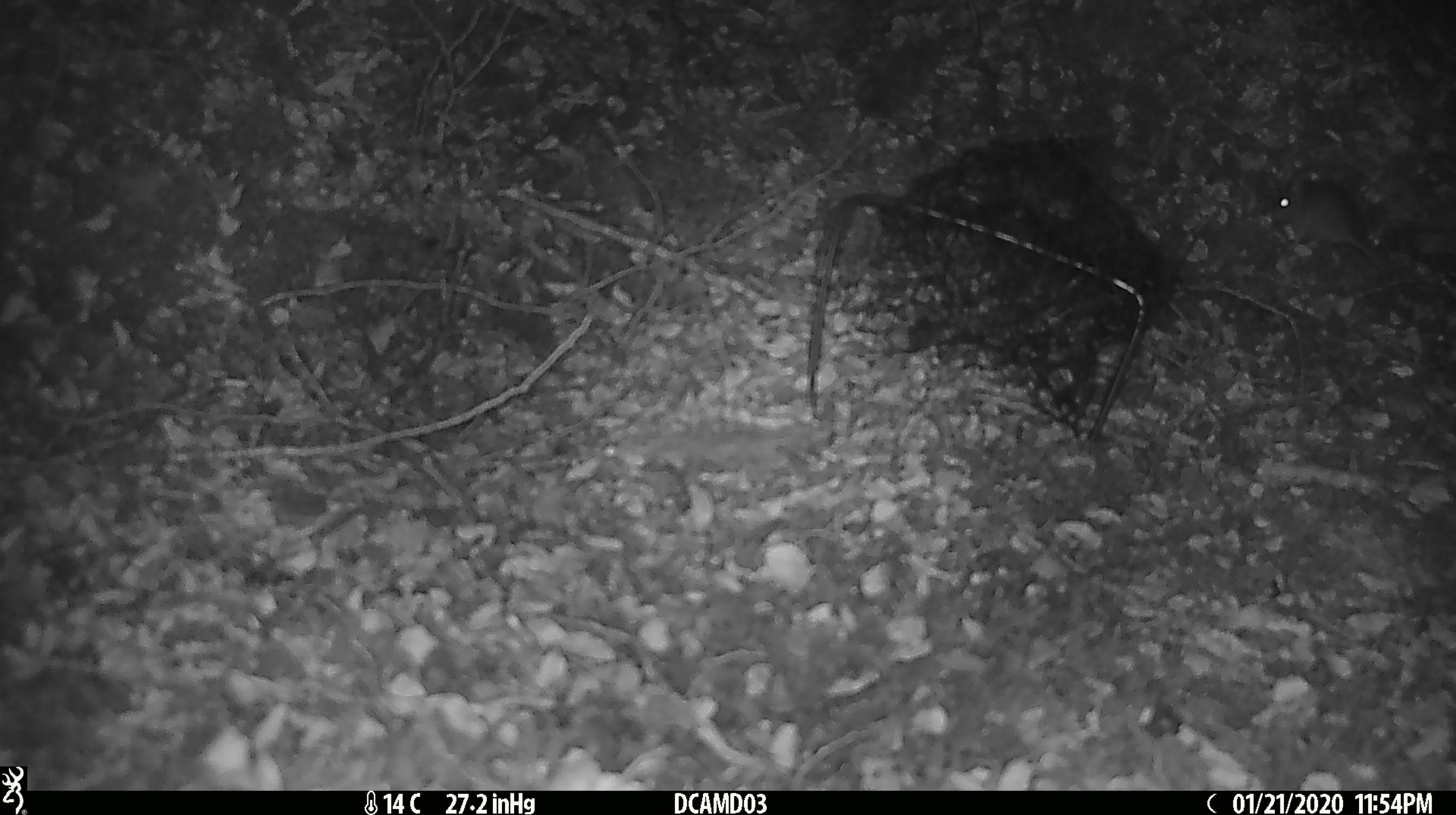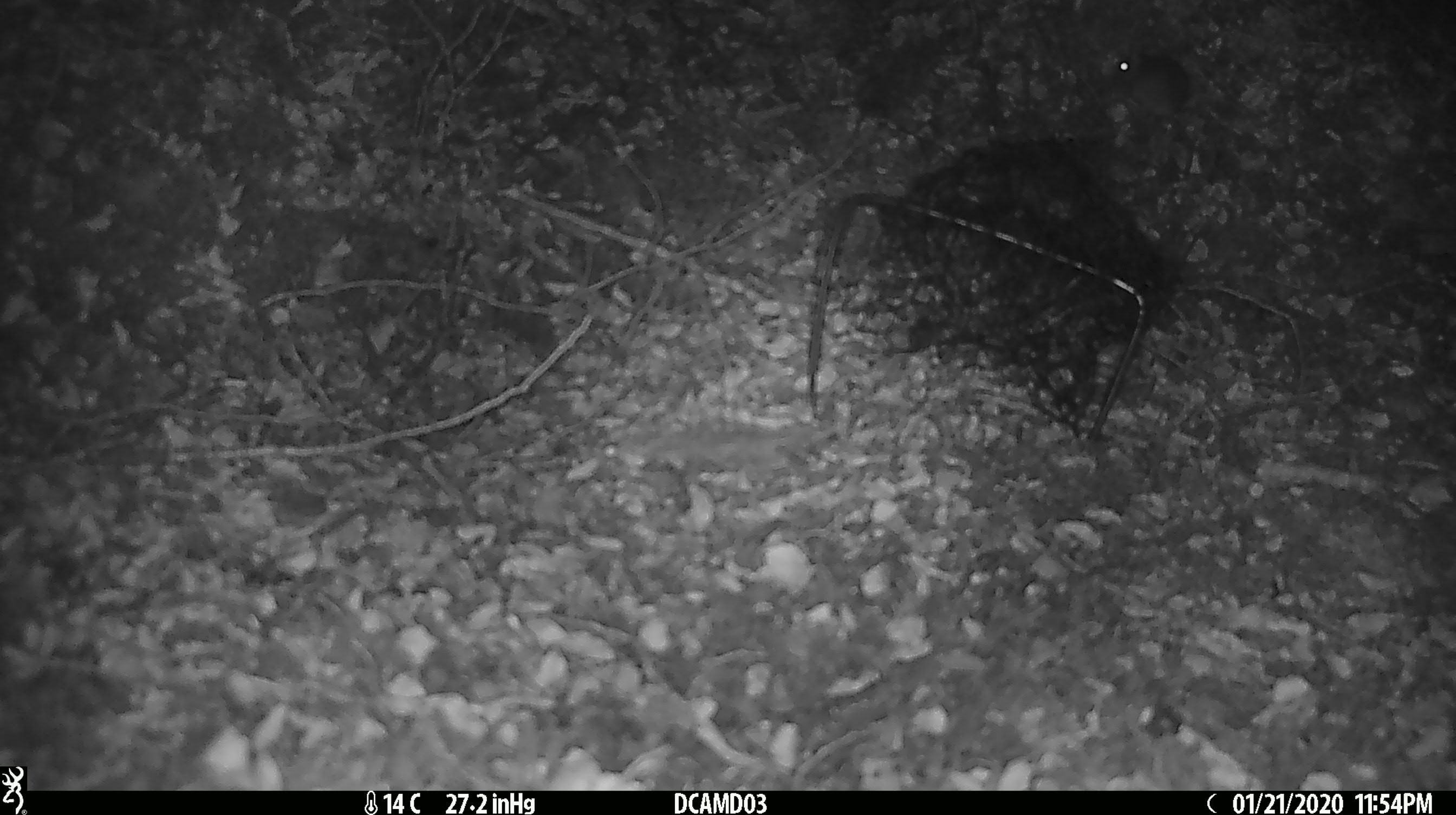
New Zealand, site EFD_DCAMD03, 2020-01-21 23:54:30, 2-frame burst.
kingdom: Animalia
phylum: Chordata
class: Mammalia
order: Rodentia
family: Muridae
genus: Mus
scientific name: Mus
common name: mouse